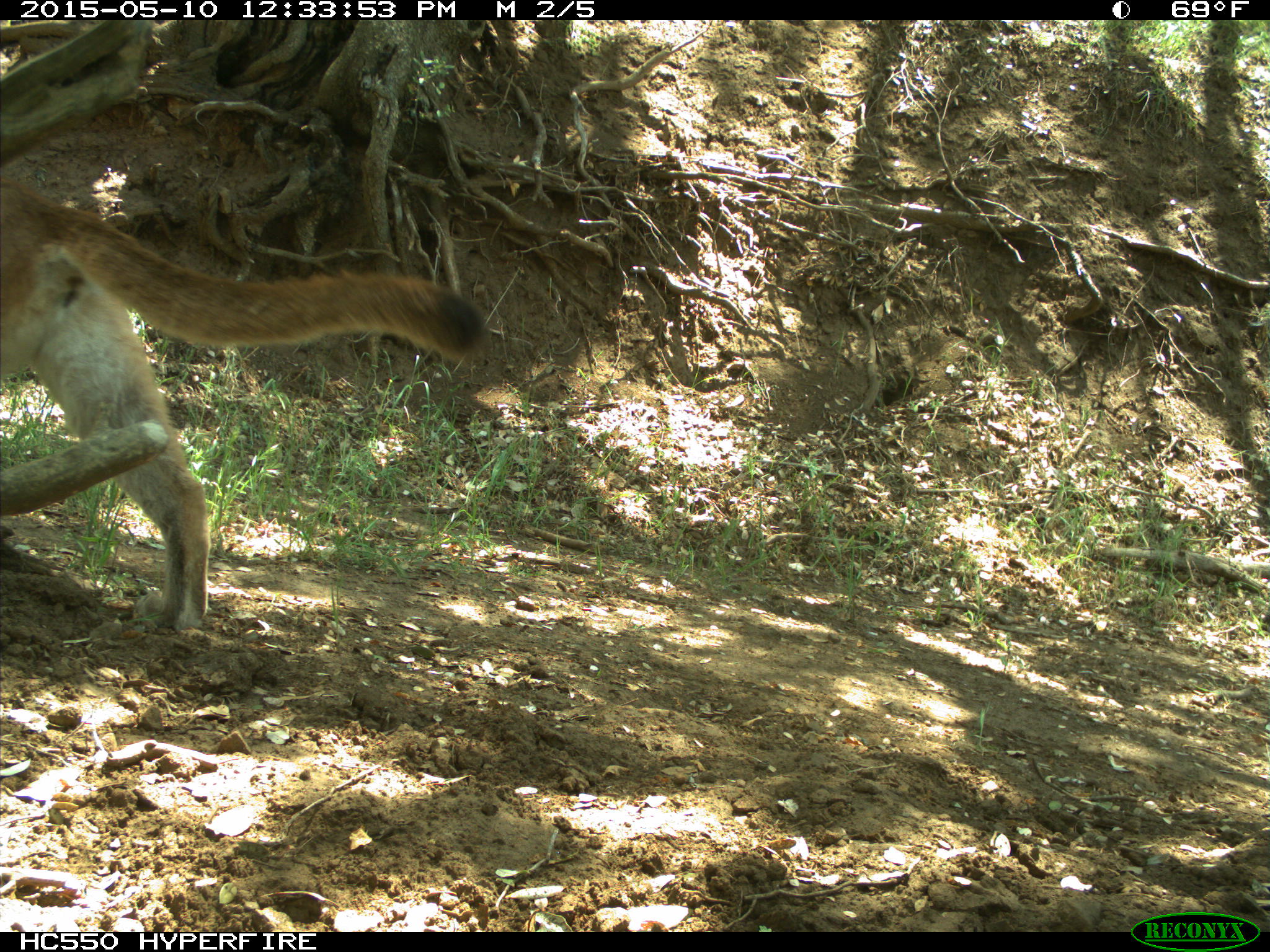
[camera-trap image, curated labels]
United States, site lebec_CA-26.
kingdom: Animalia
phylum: Chordata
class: Mammalia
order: Carnivora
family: Felidae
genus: Puma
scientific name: Puma concolor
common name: mountain lion